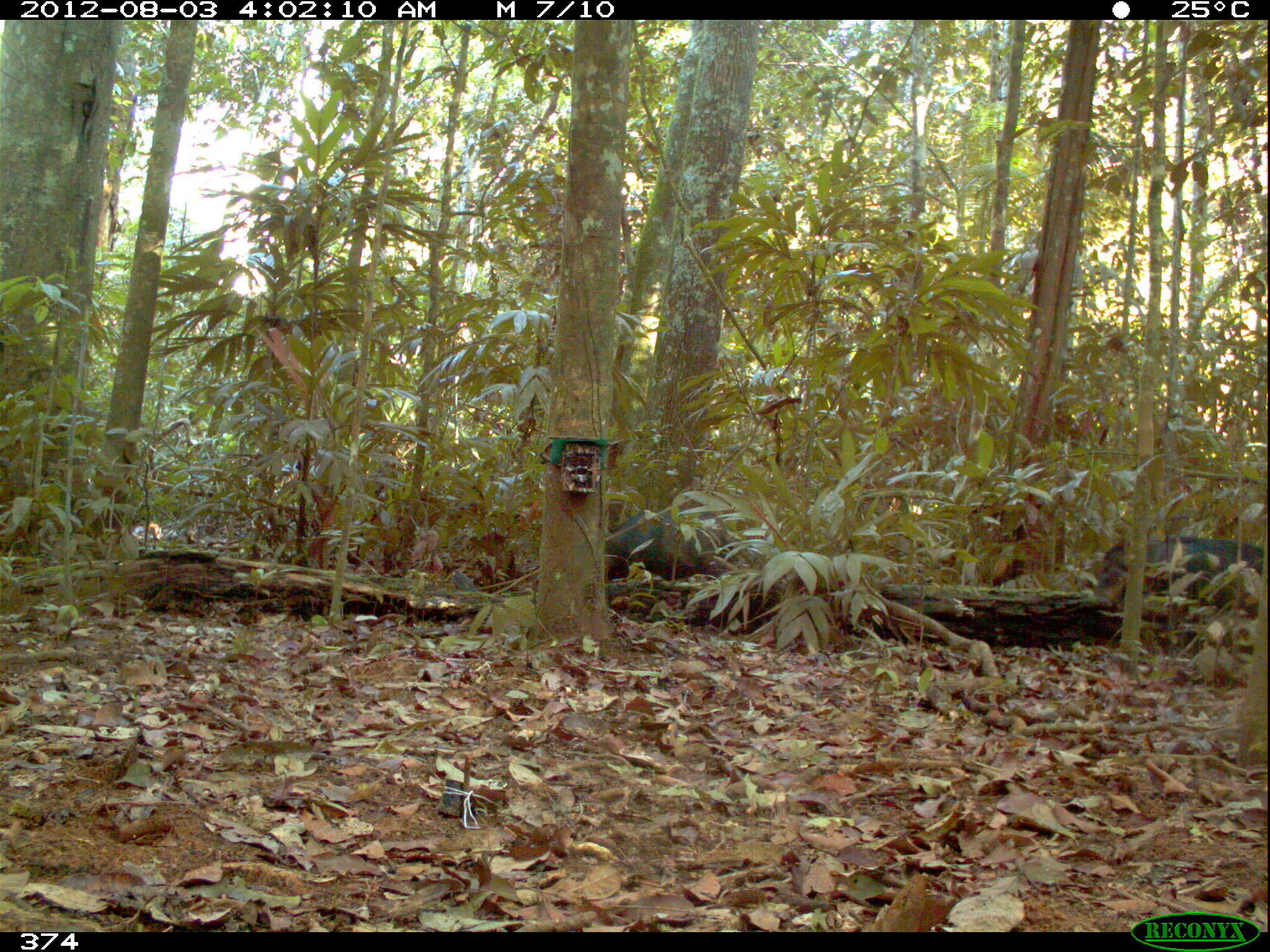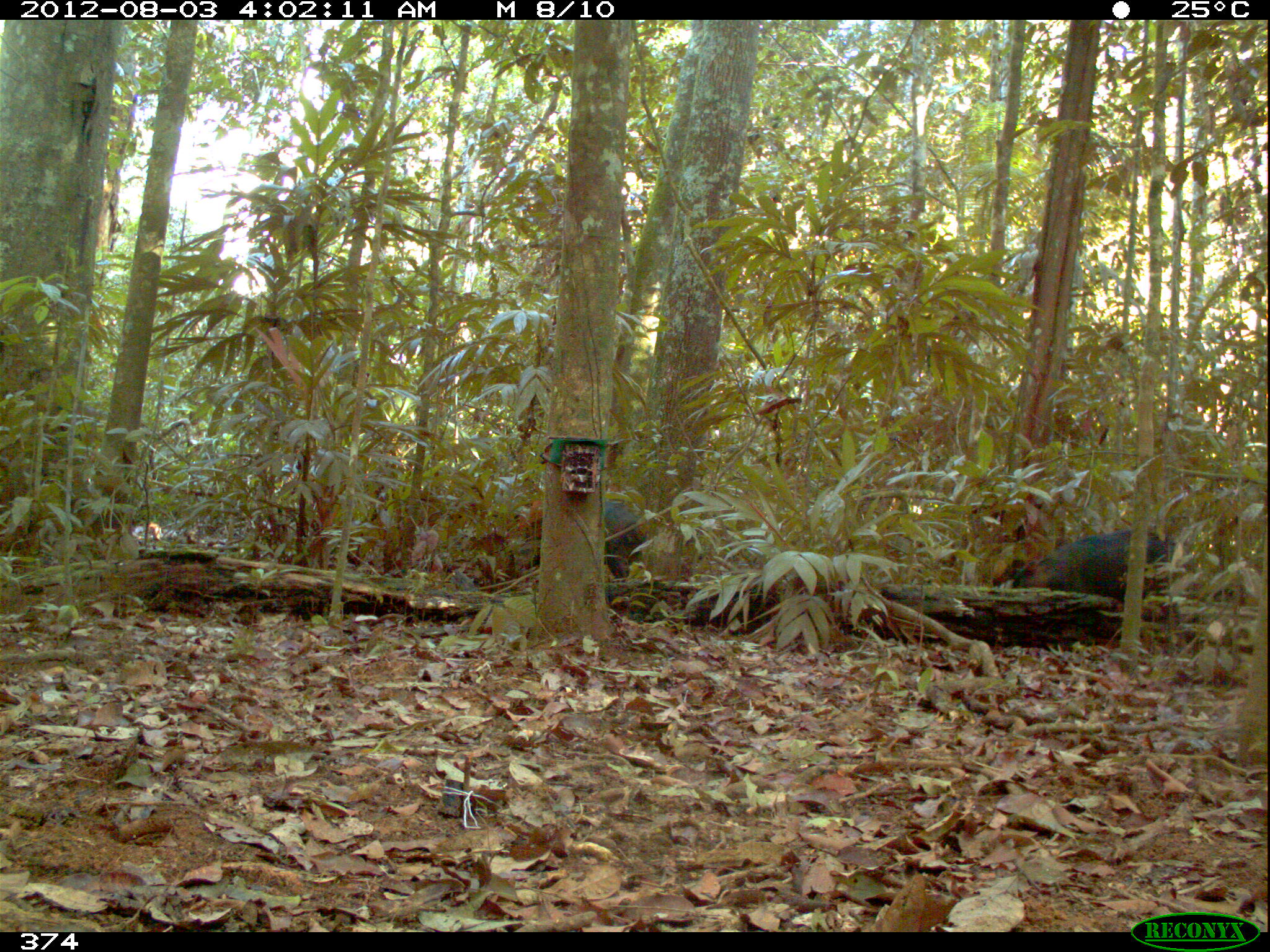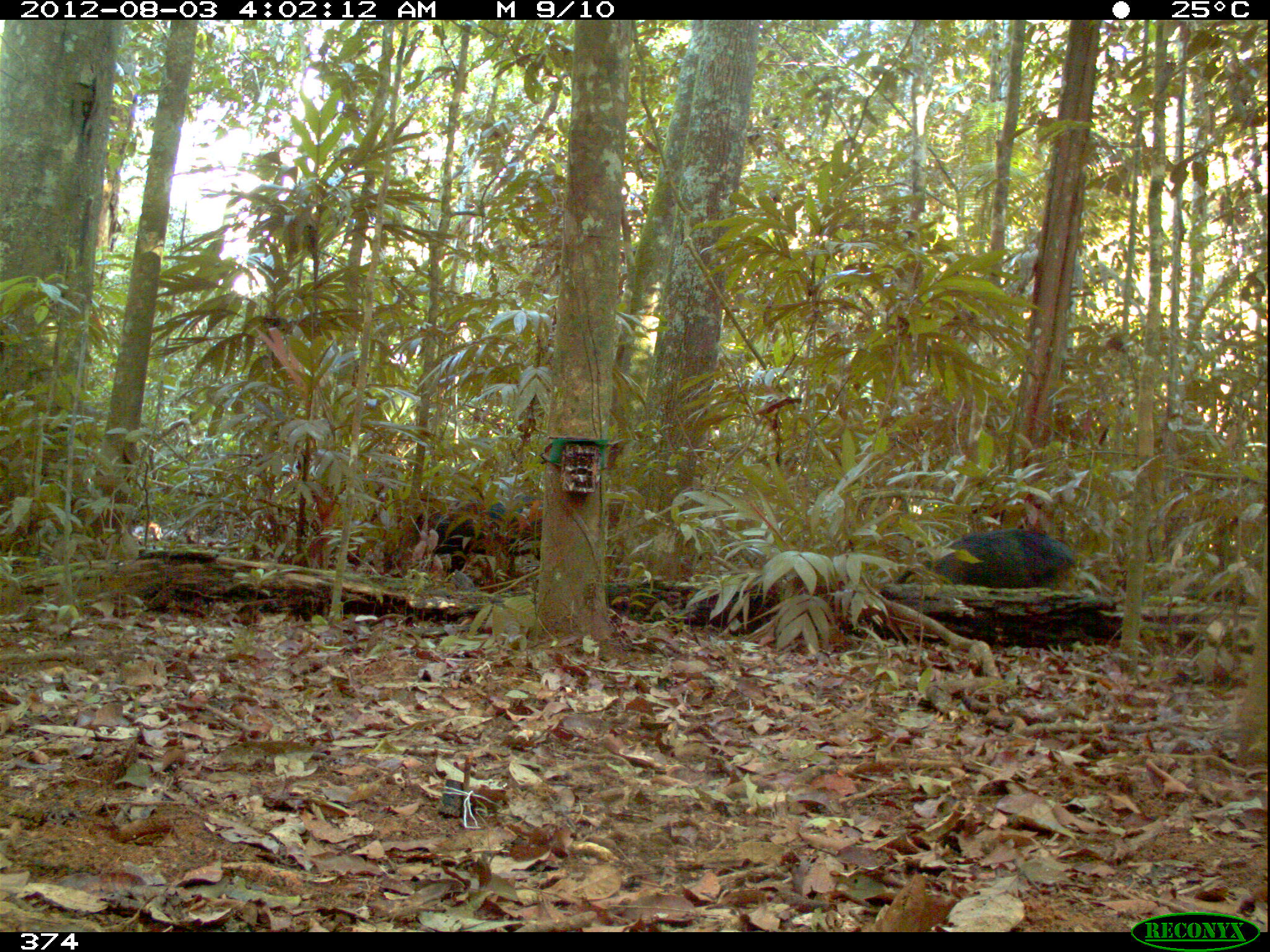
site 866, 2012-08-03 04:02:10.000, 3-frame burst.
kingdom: Animalia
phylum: Chordata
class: Mammalia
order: Artiodactyla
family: Tayassuidae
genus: Tayassu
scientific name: Tayassu pecari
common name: white-lipped peccary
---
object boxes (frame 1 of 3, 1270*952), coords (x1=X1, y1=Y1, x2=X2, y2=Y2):
tayassu pecari: (x1=1095, y1=534, x2=1263, y2=616); (x1=605, y1=507, x2=735, y2=580)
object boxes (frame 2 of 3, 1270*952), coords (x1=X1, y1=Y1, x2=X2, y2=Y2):
tayassu pecari: (x1=990, y1=528, x2=1177, y2=601); (x1=520, y1=499, x2=648, y2=583)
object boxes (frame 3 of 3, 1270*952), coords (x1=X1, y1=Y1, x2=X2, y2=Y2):
tayassu pecari: (x1=410, y1=493, x2=542, y2=584); (x1=886, y1=527, x2=1076, y2=585)